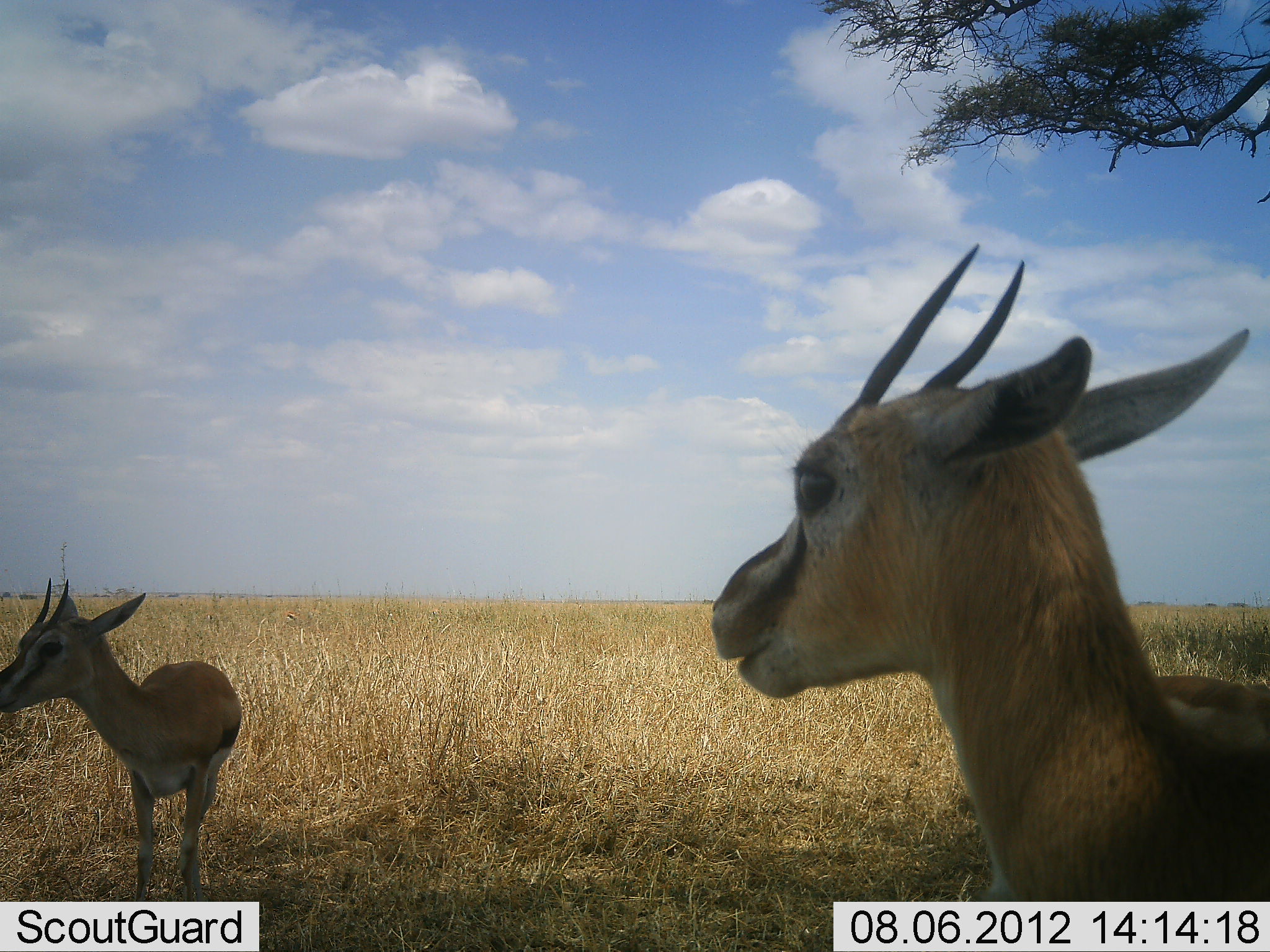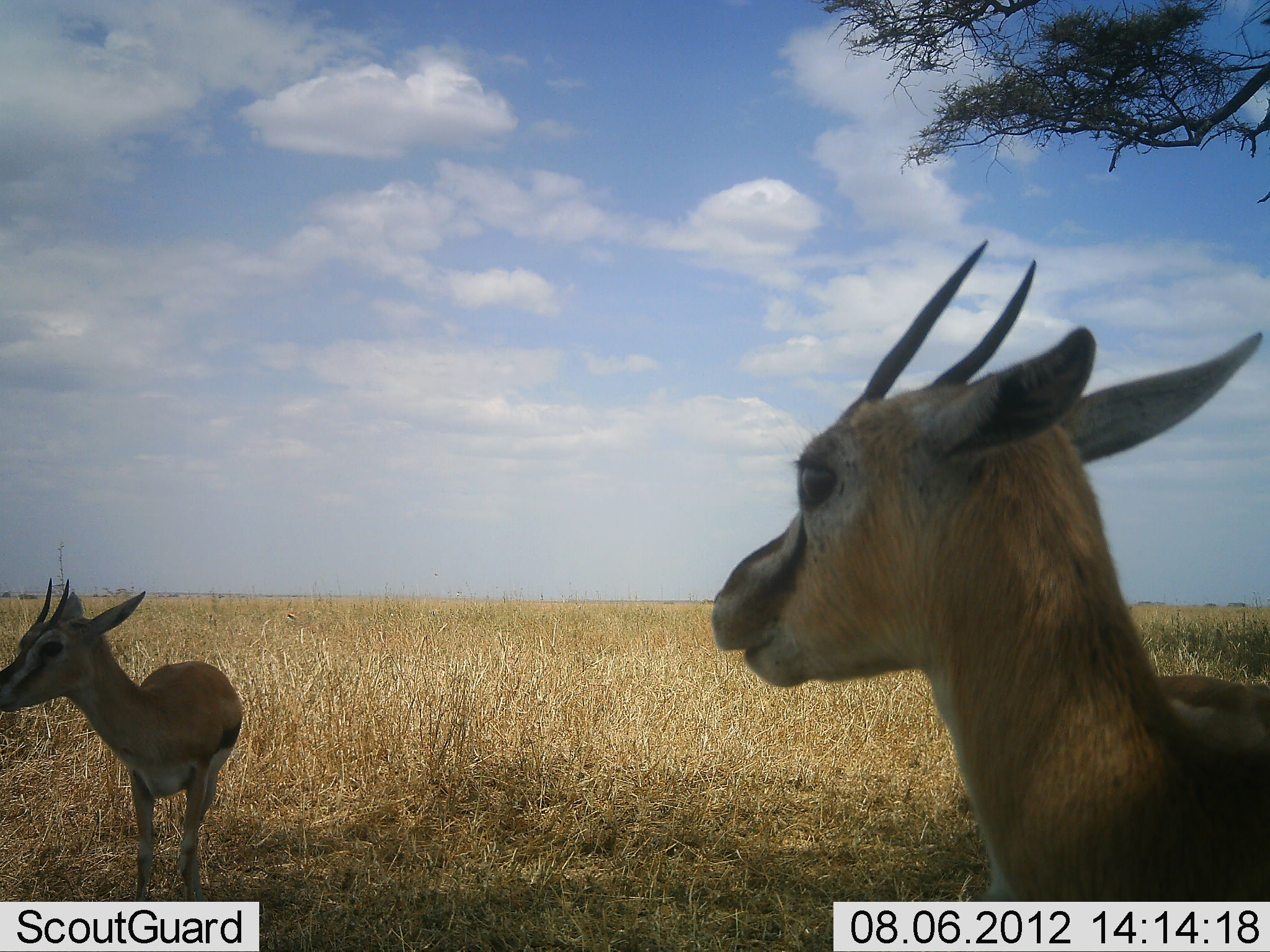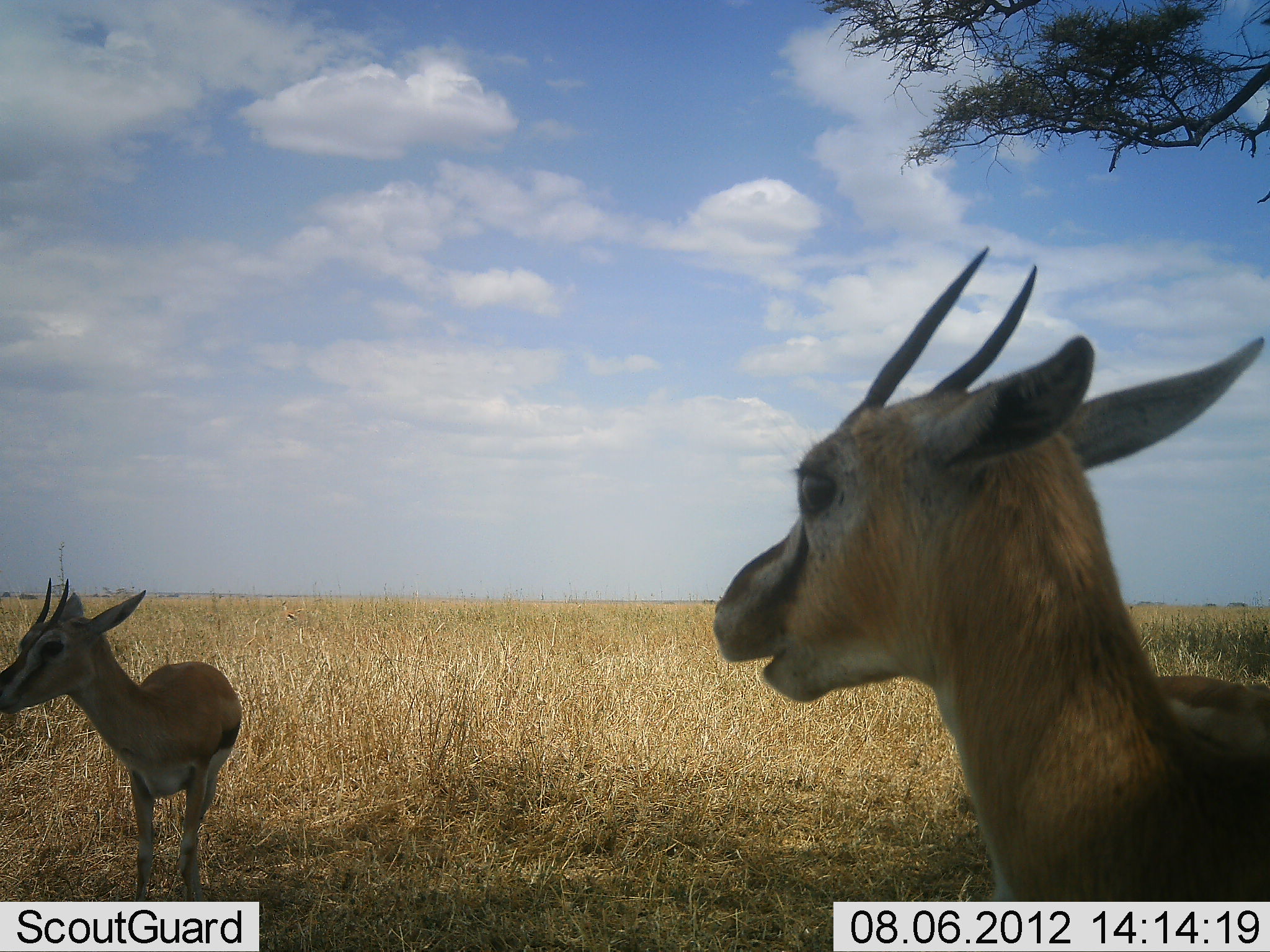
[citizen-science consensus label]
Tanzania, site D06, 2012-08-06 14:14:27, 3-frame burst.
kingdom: Animalia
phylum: Chordata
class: Mammalia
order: Artiodactyla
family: Bovidae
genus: Eudorcas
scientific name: Eudorcas thomsonii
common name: thomson's gazelle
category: gazellethomsons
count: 2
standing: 100%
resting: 0%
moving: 0%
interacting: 0%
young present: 10%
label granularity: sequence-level